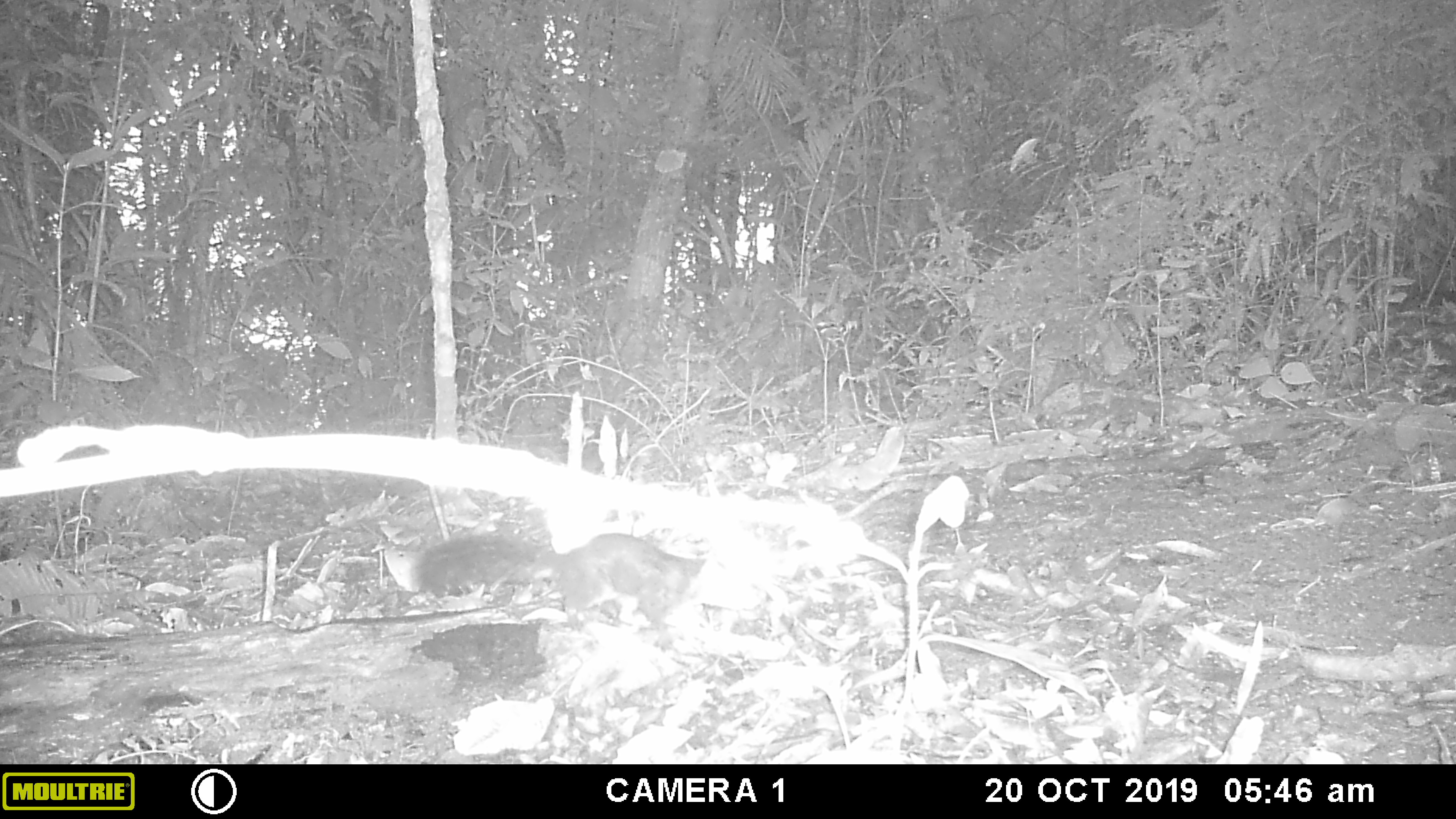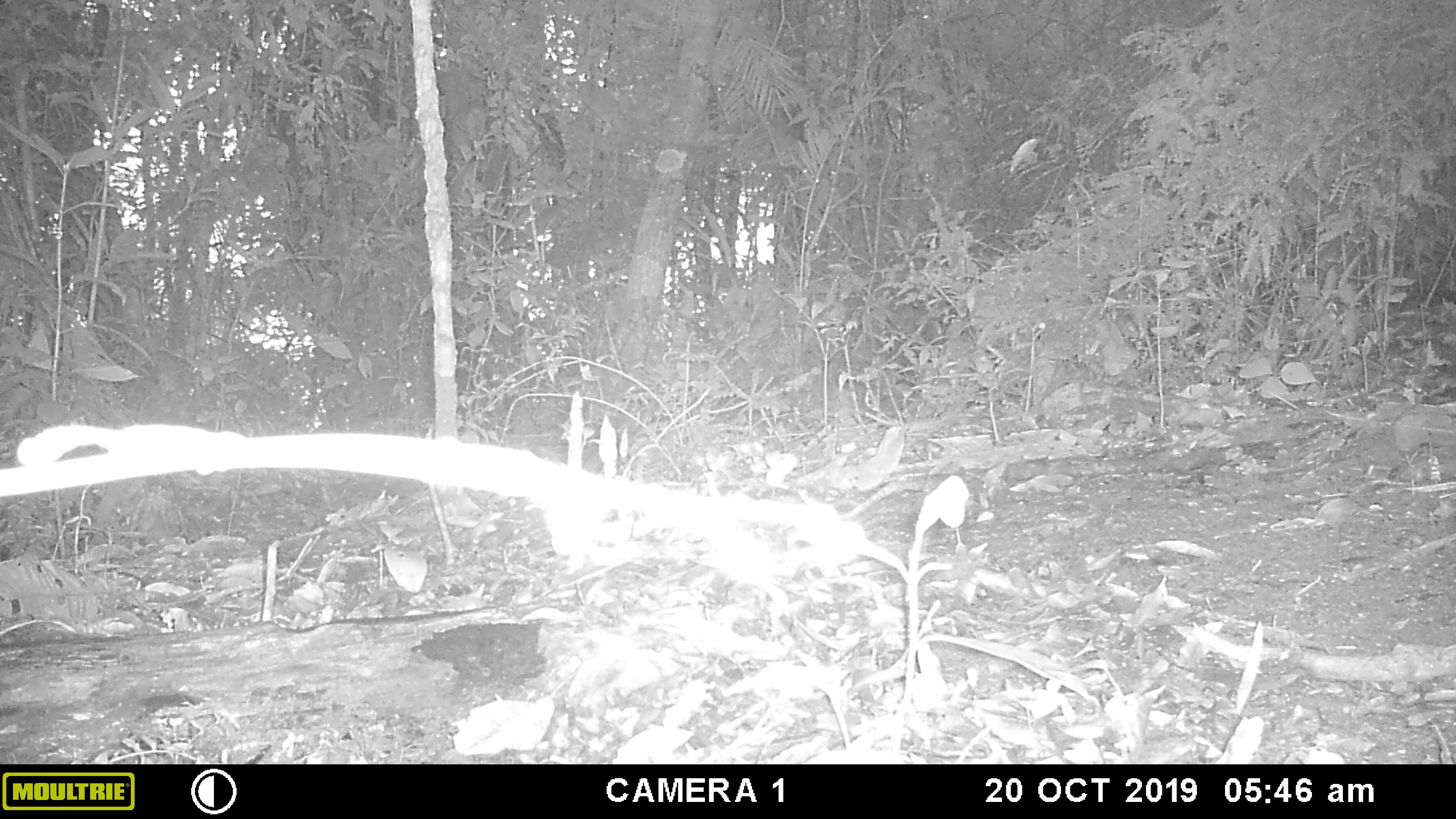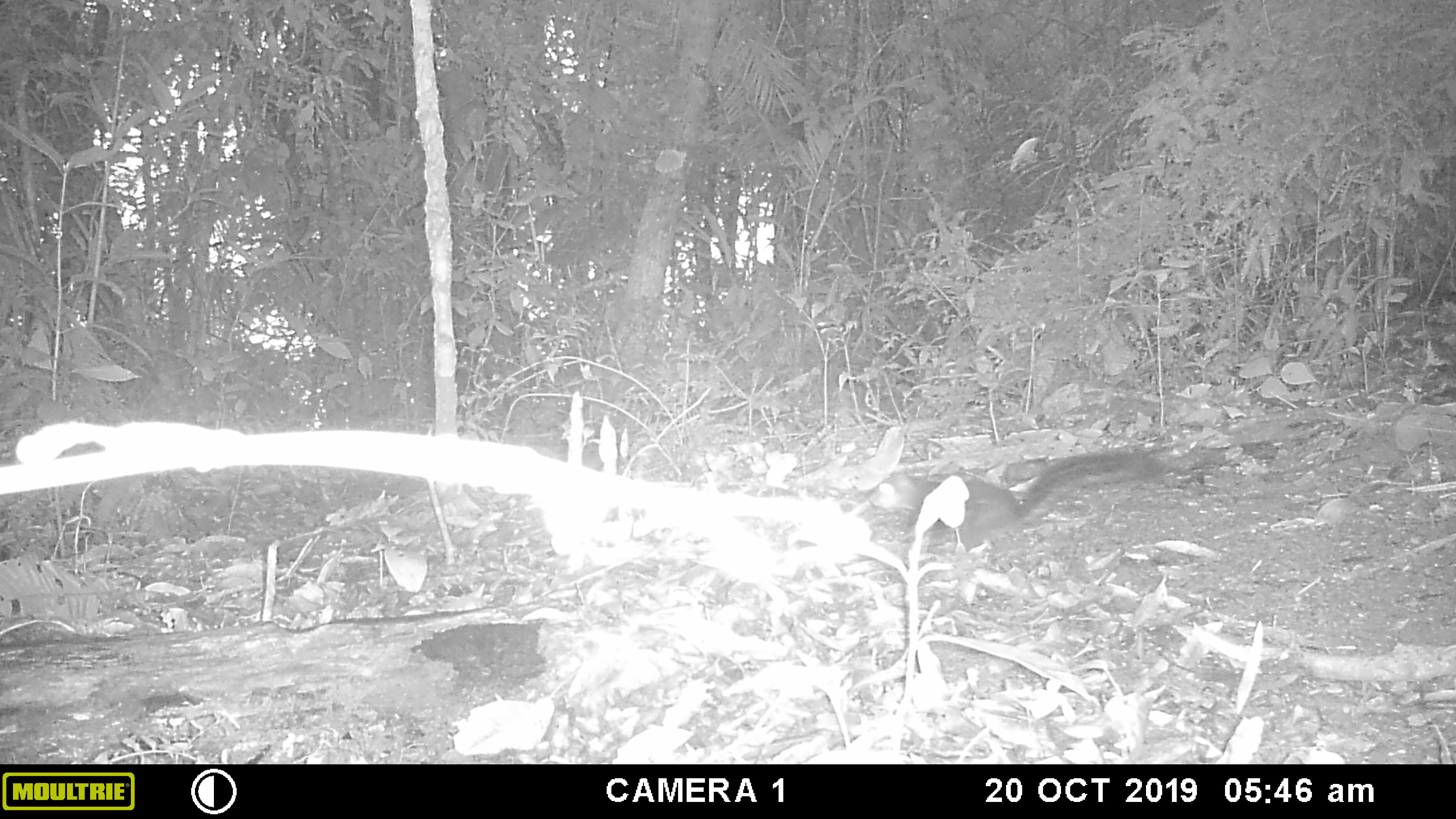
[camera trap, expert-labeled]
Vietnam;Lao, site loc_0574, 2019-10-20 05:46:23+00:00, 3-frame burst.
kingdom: Animalia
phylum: Chordata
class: Mammalia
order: Rodentia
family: Sciuridae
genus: Dremomys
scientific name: Dremomys rufigenis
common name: red-cheeked squirrel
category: red cheeked squirrel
Red cheeked squirrel (red-cheeked squirrel) (Dremomys rufigenis). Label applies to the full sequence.